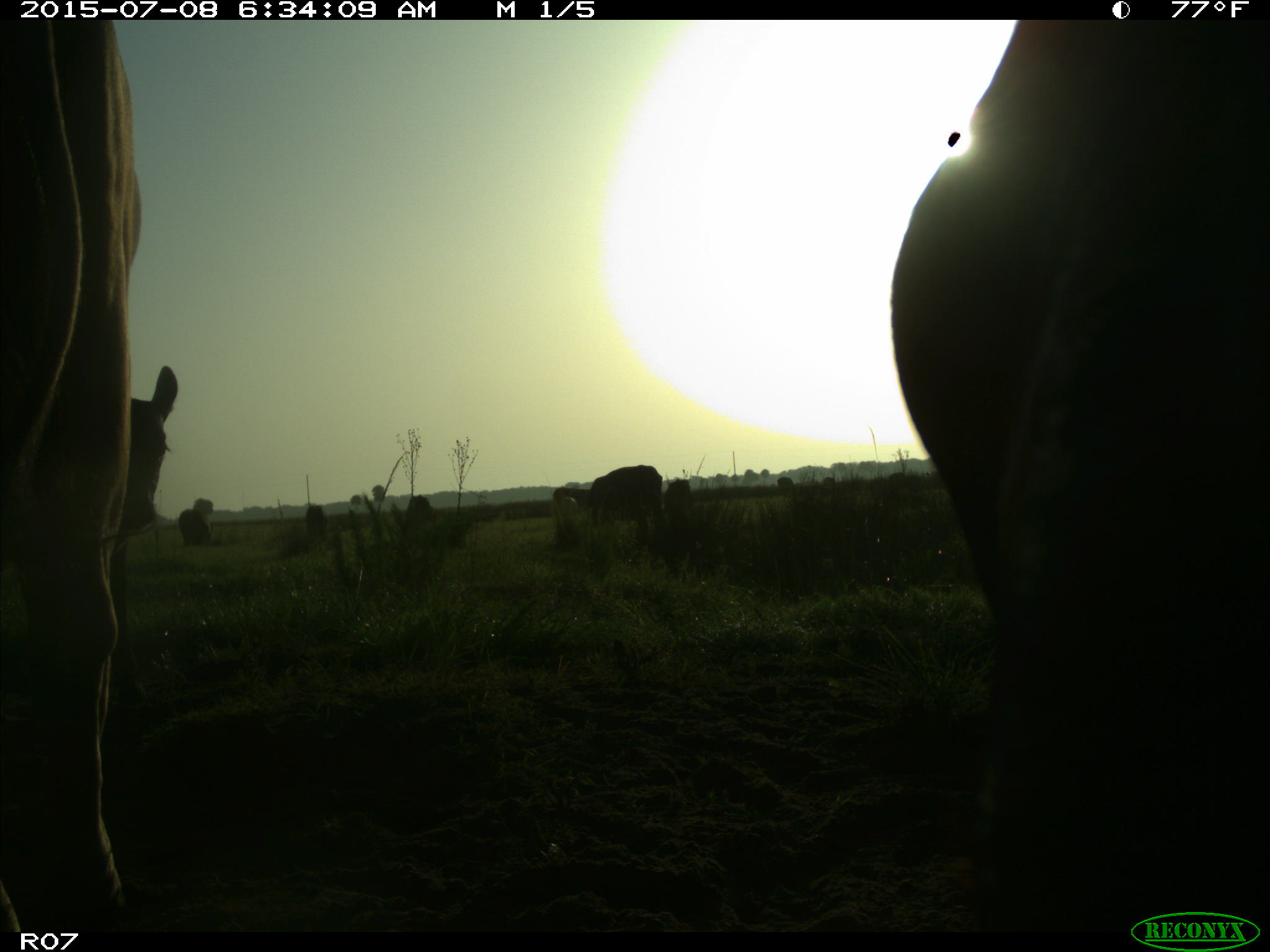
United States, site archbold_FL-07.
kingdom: Animalia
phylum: Chordata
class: Mammalia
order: Artiodactyla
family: Bovidae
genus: Bos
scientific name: Bos taurus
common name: domestic cow